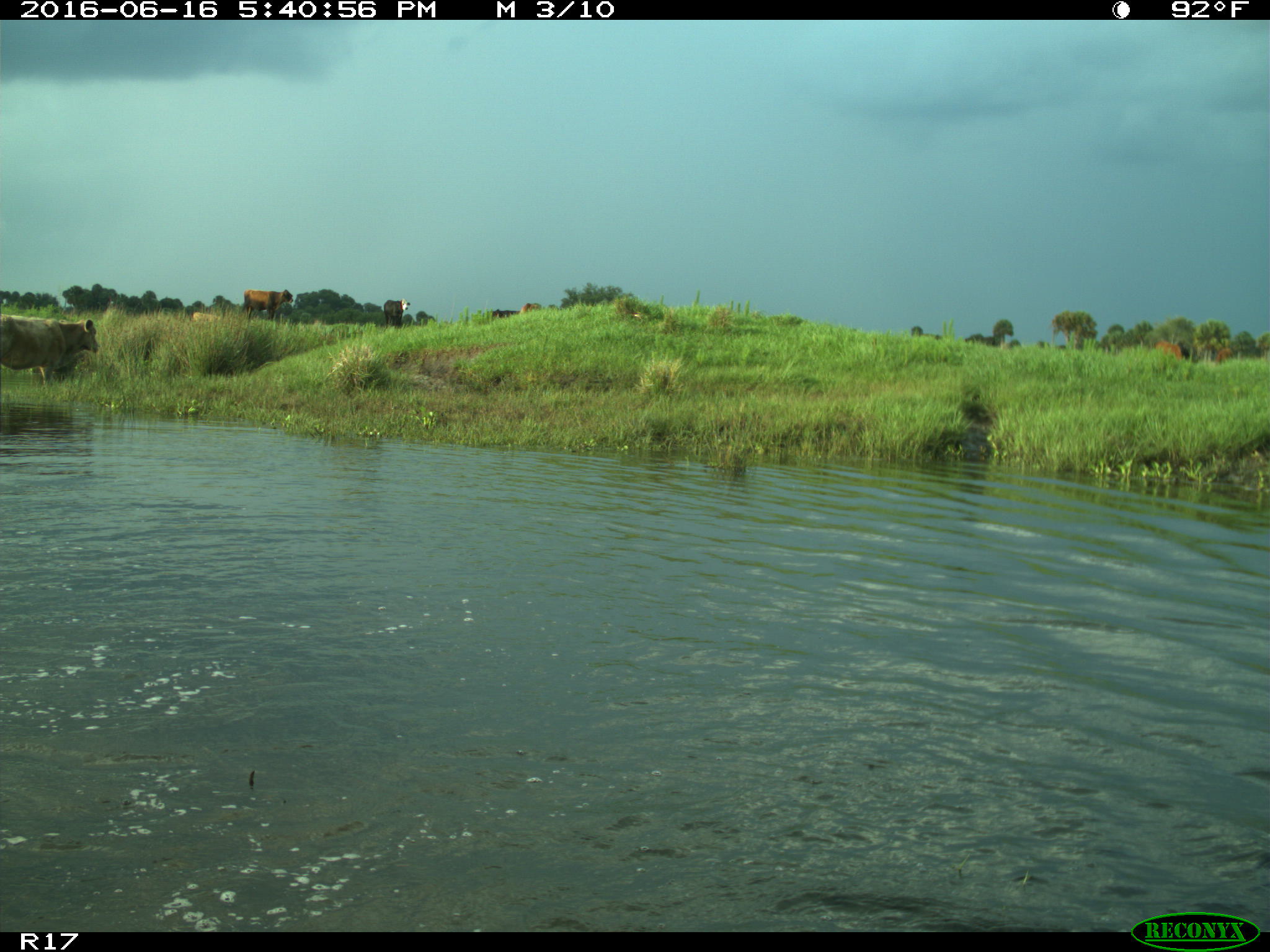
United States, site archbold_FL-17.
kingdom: Animalia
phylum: Chordata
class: Mammalia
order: Artiodactyla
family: Bovidae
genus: Bos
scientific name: Bos taurus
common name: domestic cow